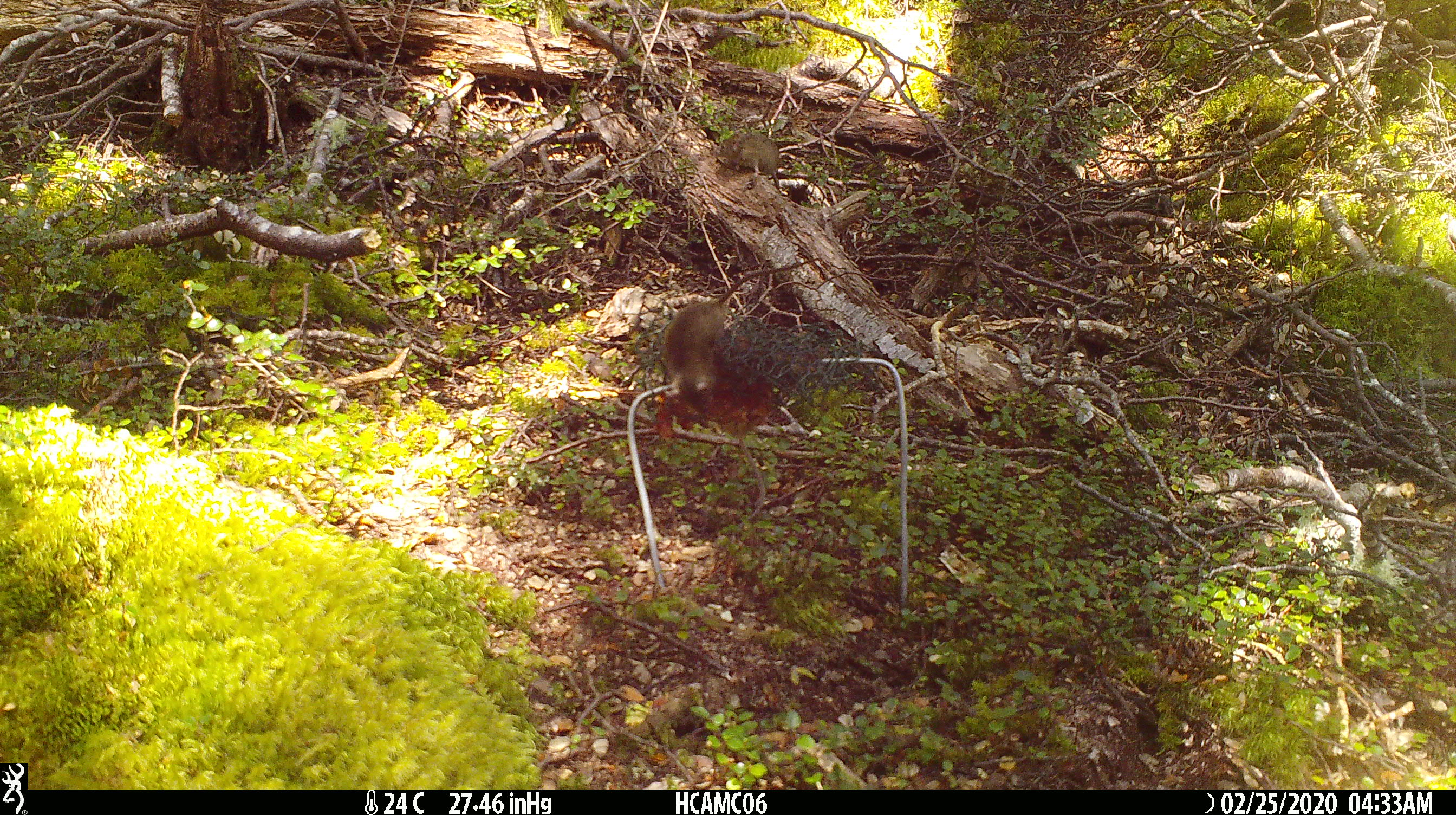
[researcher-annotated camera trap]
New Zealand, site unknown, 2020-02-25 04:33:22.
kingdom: Animalia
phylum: Chordata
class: Mammalia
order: Rodentia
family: Muridae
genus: Mus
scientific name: Mus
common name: mouse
Mouse (Mus).